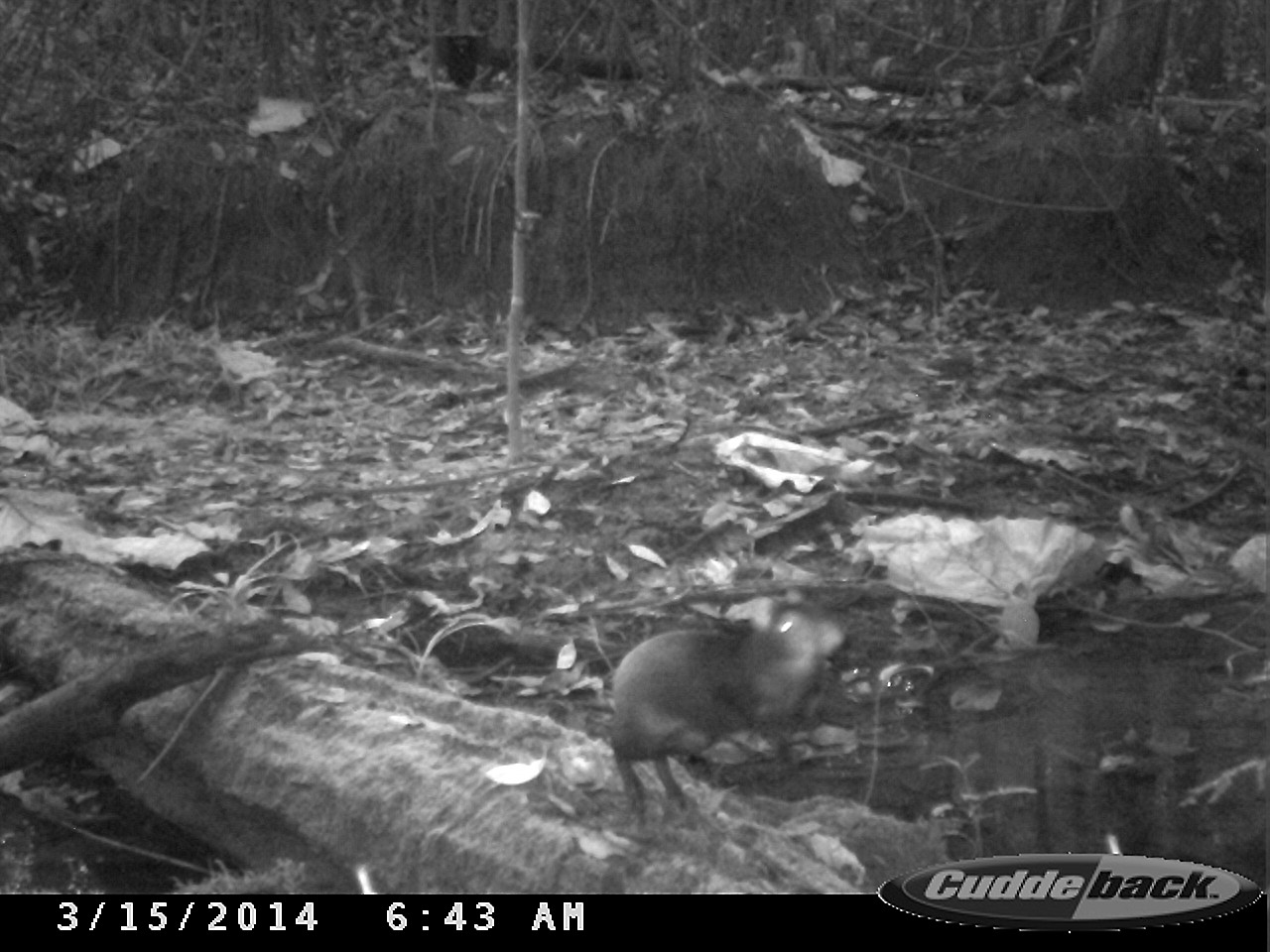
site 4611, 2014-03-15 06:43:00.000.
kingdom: Animalia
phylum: Chordata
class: Mammalia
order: Rodentia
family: Dasyproctidae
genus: Dasyprocta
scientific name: Dasyprocta leporina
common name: red-rumped agouti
Dasyprocta leporina (red-rumped agouti), count 1, age adult.